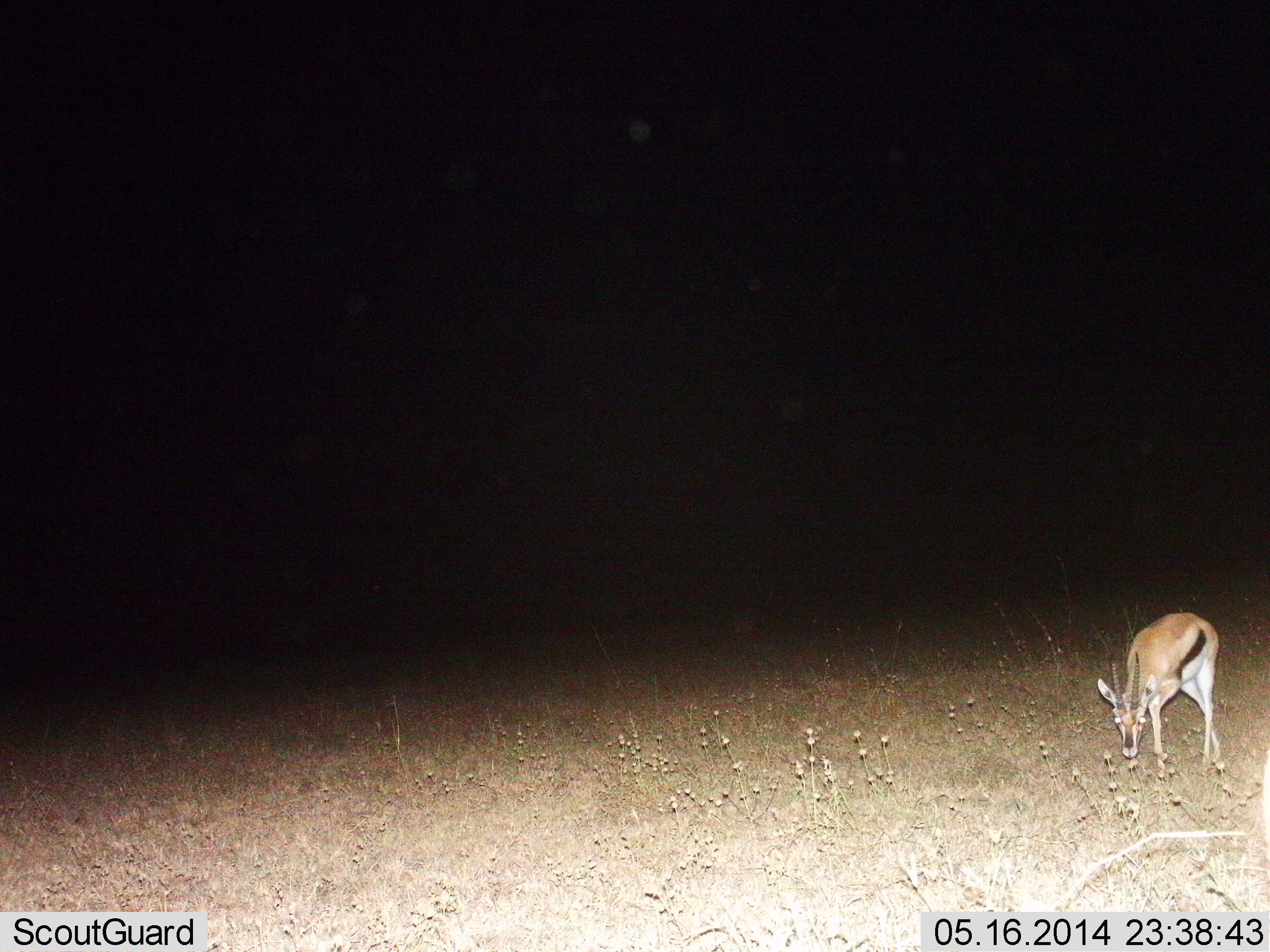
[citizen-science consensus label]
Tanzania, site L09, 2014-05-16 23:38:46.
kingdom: Animalia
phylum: Chordata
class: Mammalia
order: Artiodactyla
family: Bovidae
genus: Eudorcas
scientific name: Eudorcas thomsonii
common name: thomson's gazelle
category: gazellethomsons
Gazellethomsons (thomson's gazelle) (Eudorcas thomsonii), count 1. Behavior (volunteer vote fractions): standing 10%, resting 0%, moving 0%, interacting 0%. Young present (vote fraction): 0%. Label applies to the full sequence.